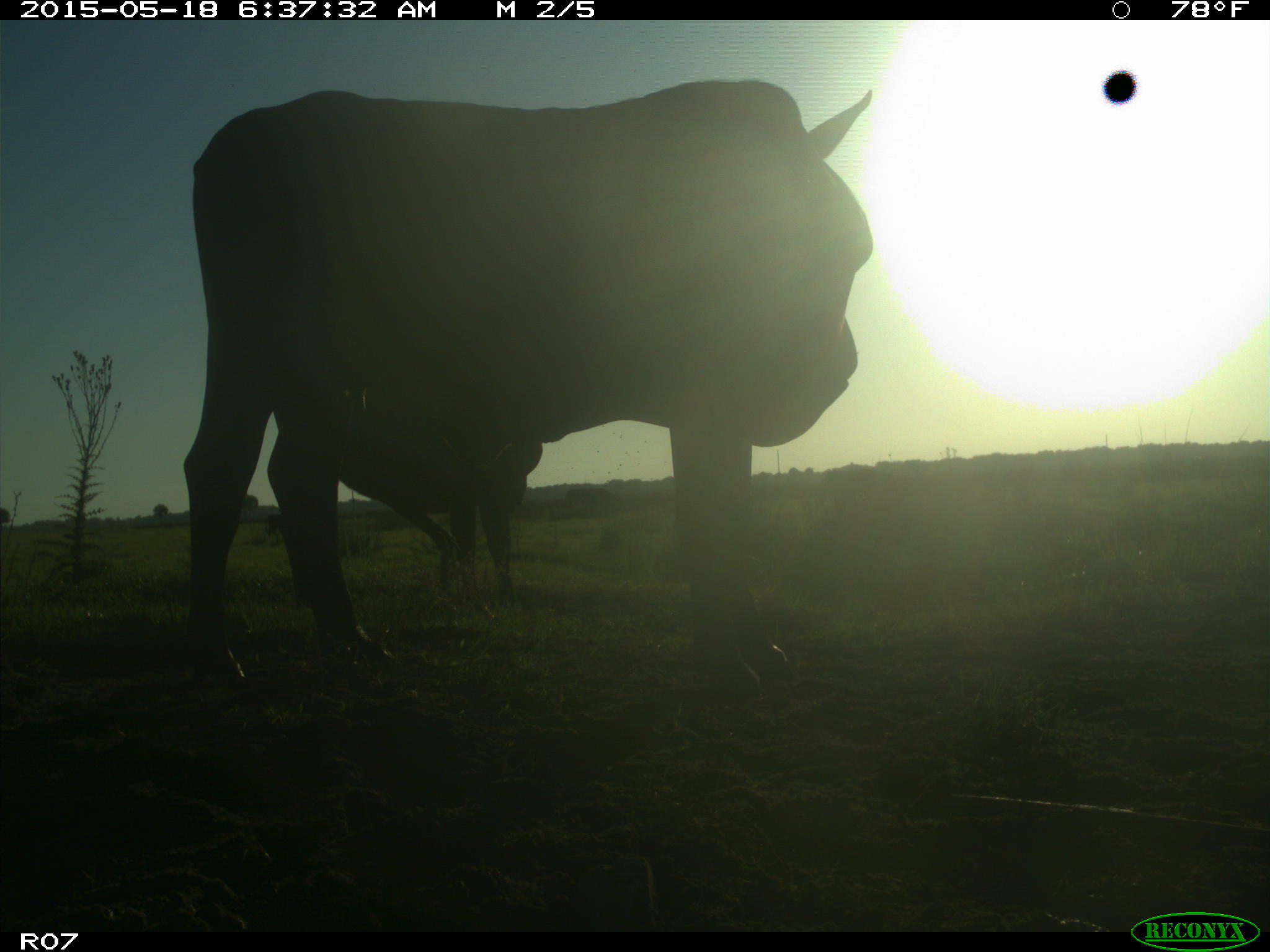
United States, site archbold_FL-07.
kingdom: Animalia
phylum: Chordata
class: Mammalia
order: Artiodactyla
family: Bovidae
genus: Bos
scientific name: Bos taurus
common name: domestic cow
Bos taurus (domestic cow).